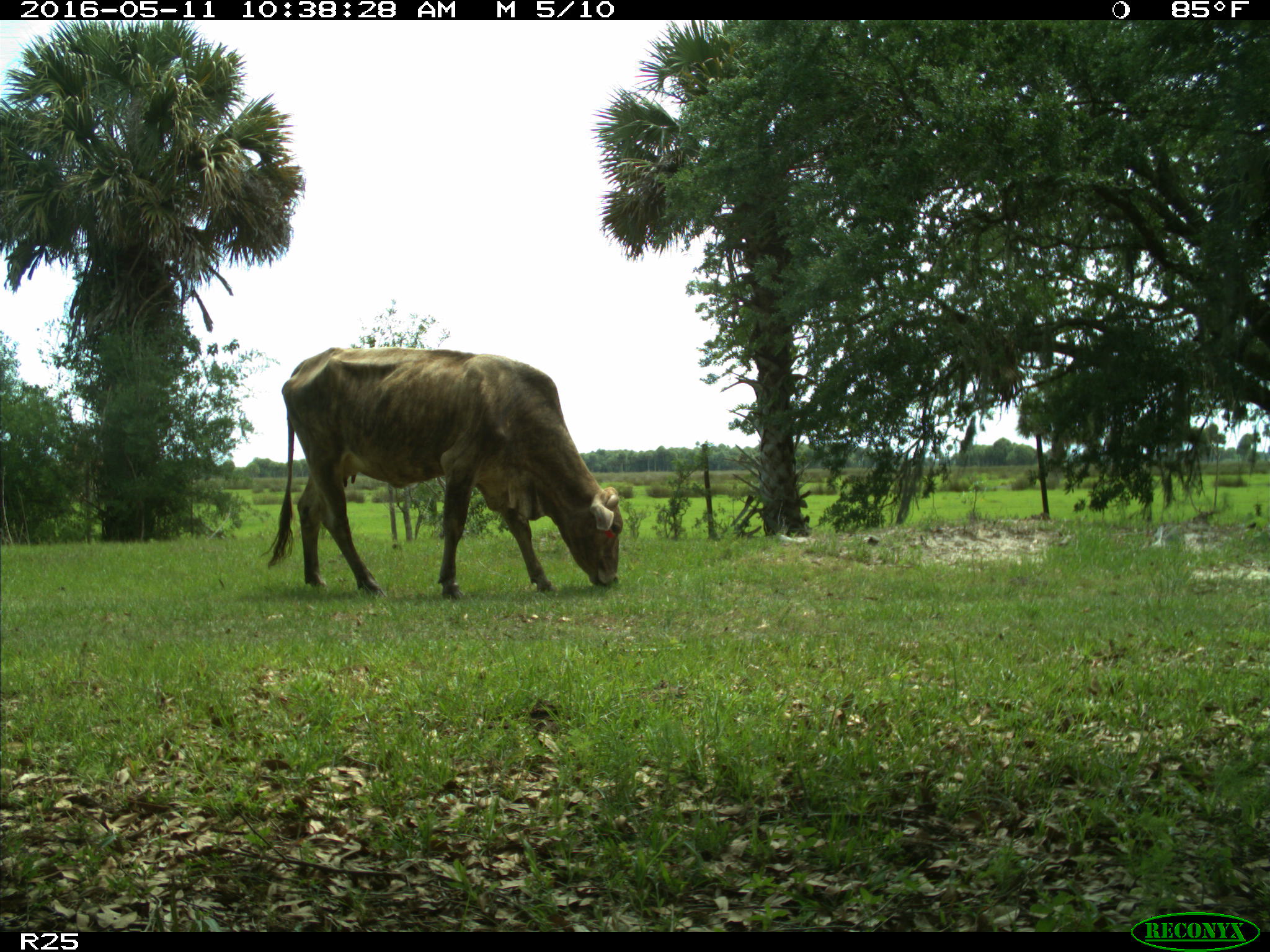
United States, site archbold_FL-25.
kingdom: Animalia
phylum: Chordata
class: Mammalia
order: Artiodactyla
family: Bovidae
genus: Bos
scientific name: Bos taurus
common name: domestic cow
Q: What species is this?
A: Bos taurus (domestic cow).